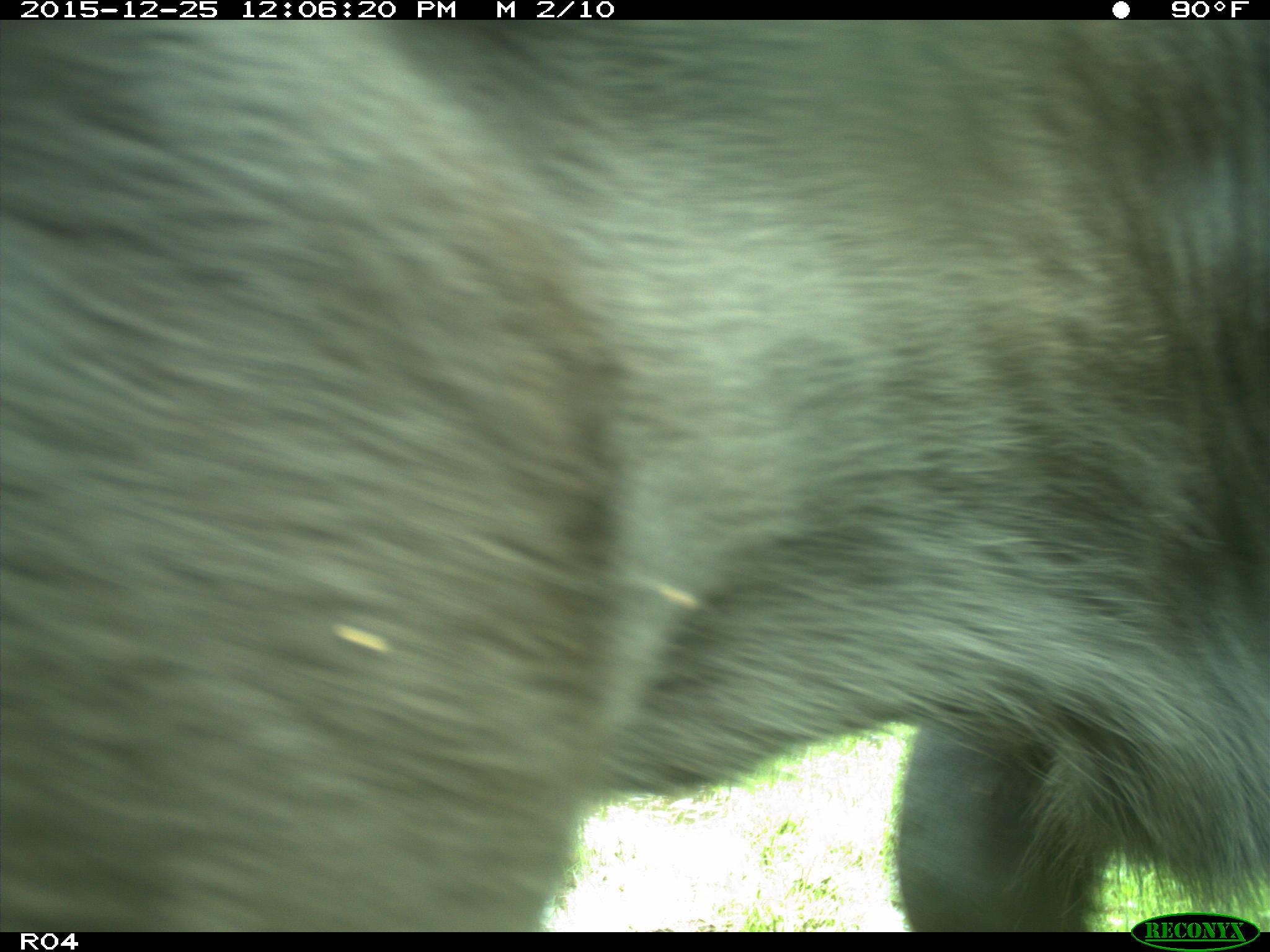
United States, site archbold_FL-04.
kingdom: Animalia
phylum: Chordata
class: Mammalia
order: Artiodactyla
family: Bovidae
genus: Bos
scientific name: Bos taurus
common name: domestic cow